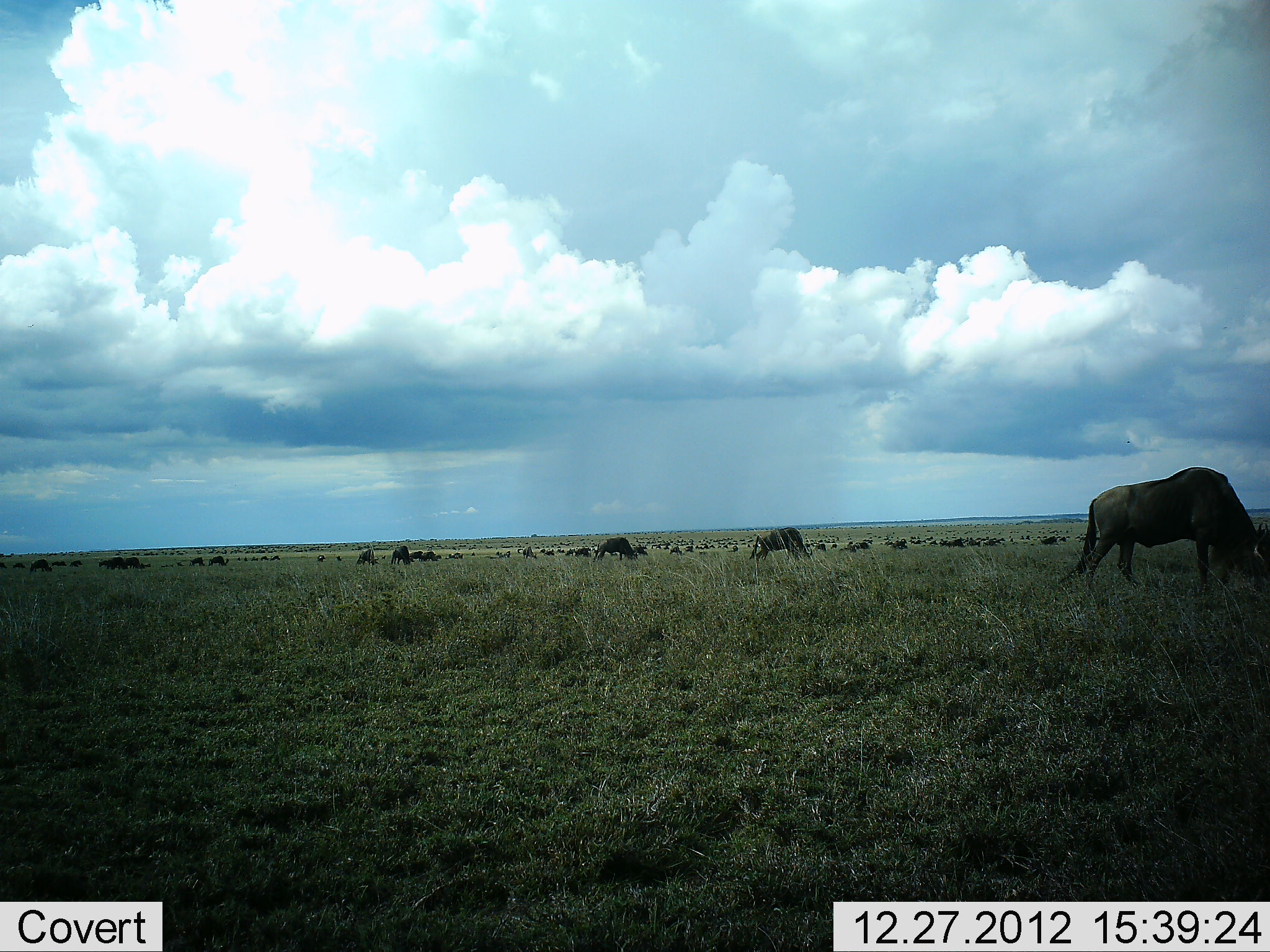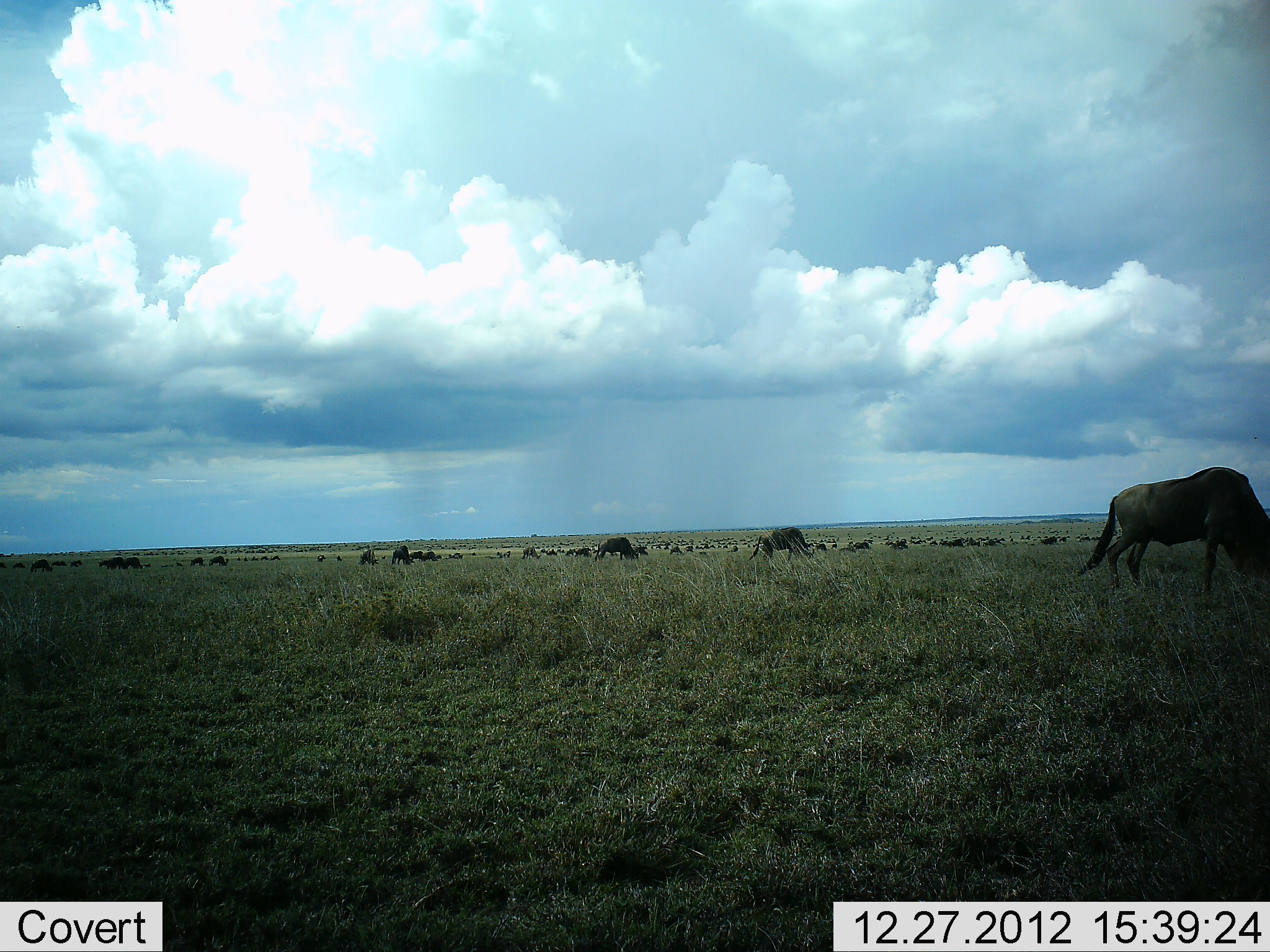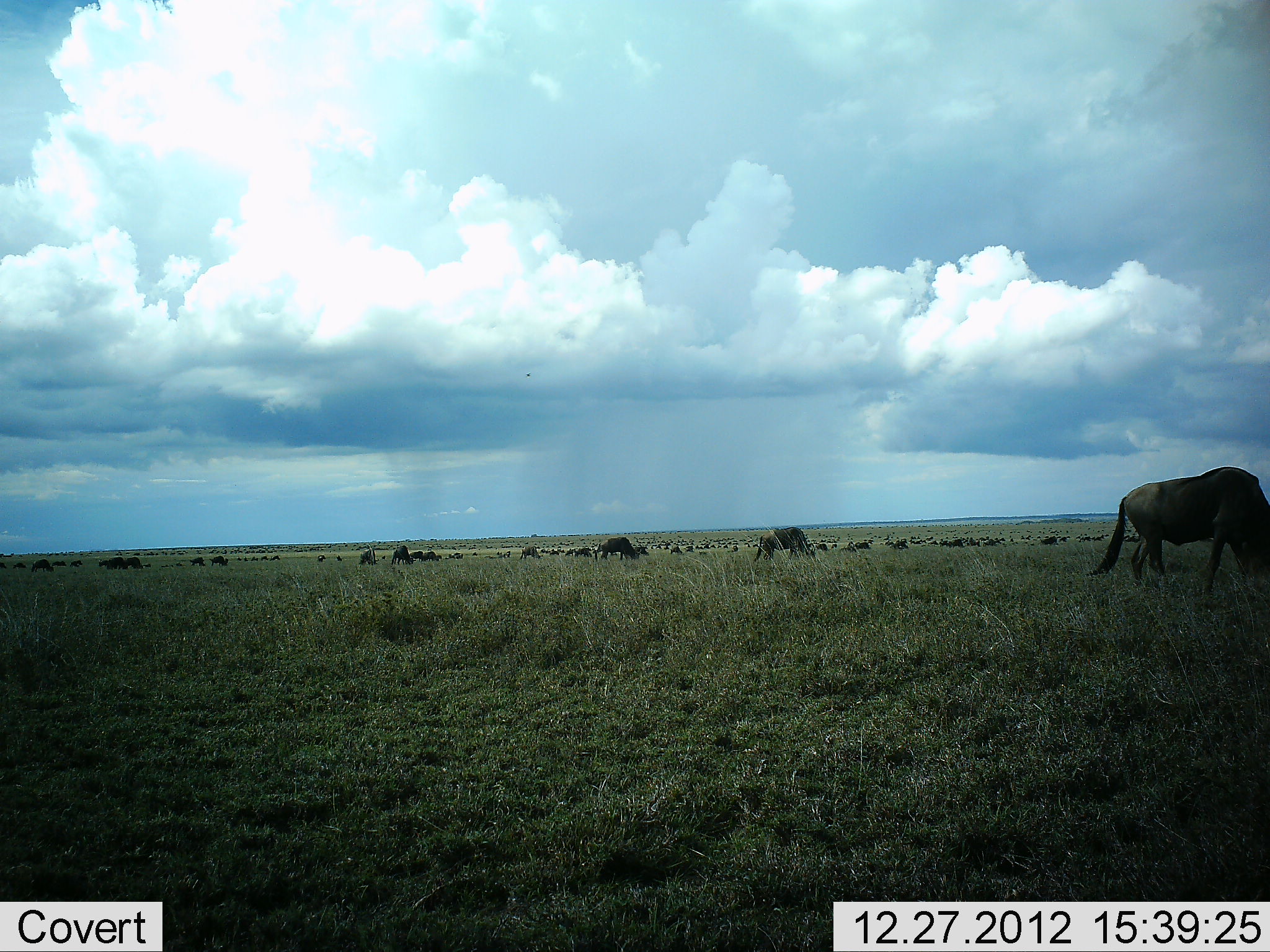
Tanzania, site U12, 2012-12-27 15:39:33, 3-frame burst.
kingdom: Animalia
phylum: Chordata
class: Mammalia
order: Artiodactyla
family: Bovidae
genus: Connochaetes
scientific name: Connochaetes taurinus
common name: blue wildebeest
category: wildebeest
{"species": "wildebeest (blue wildebeest) (Connochaetes taurinus)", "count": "11-50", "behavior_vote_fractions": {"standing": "60%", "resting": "10%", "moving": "20%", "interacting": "0%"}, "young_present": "0%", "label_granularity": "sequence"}